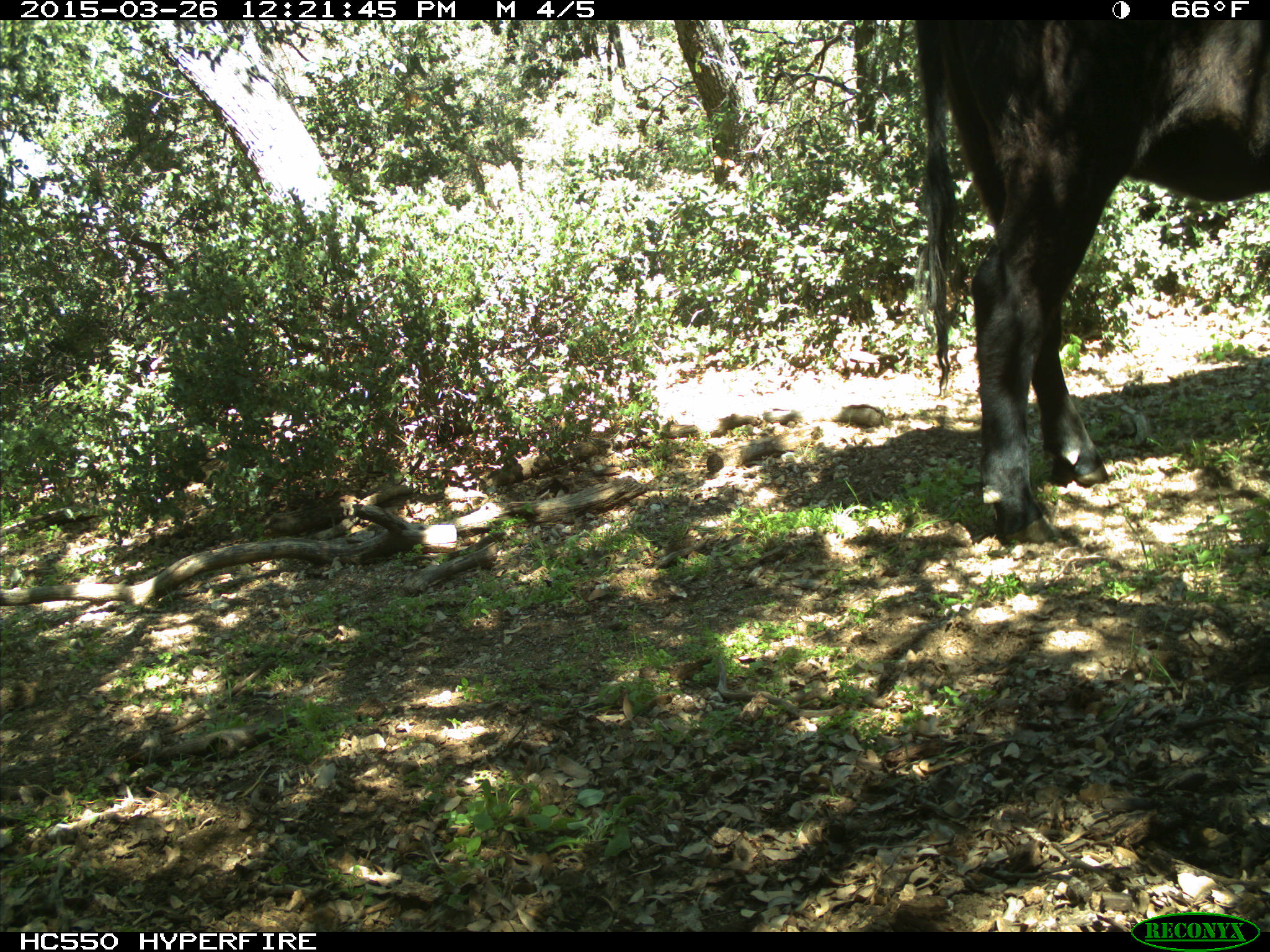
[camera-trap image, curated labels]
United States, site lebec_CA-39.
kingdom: Animalia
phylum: Chordata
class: Mammalia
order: Artiodactyla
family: Bovidae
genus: Bos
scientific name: Bos taurus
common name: domestic cow